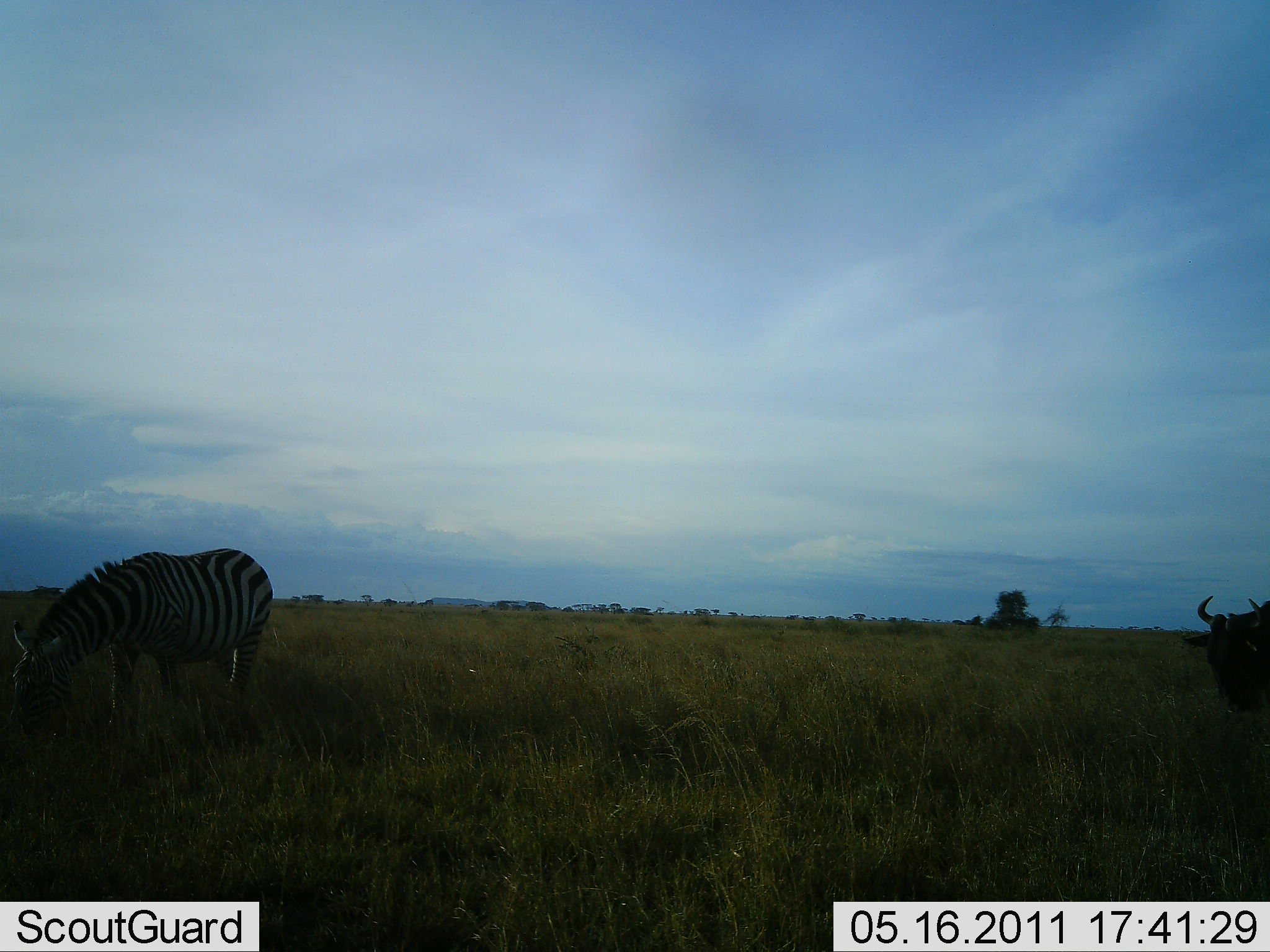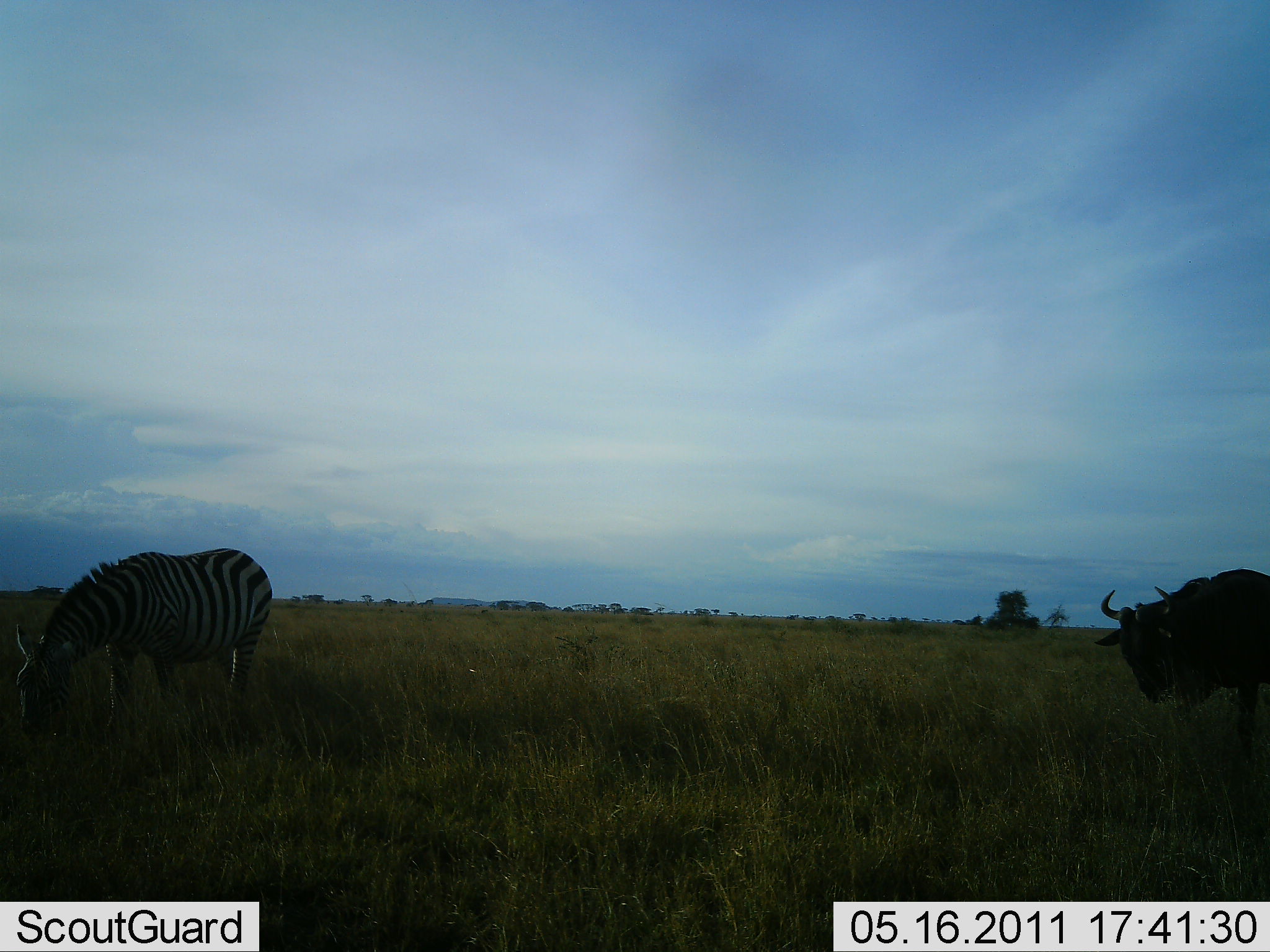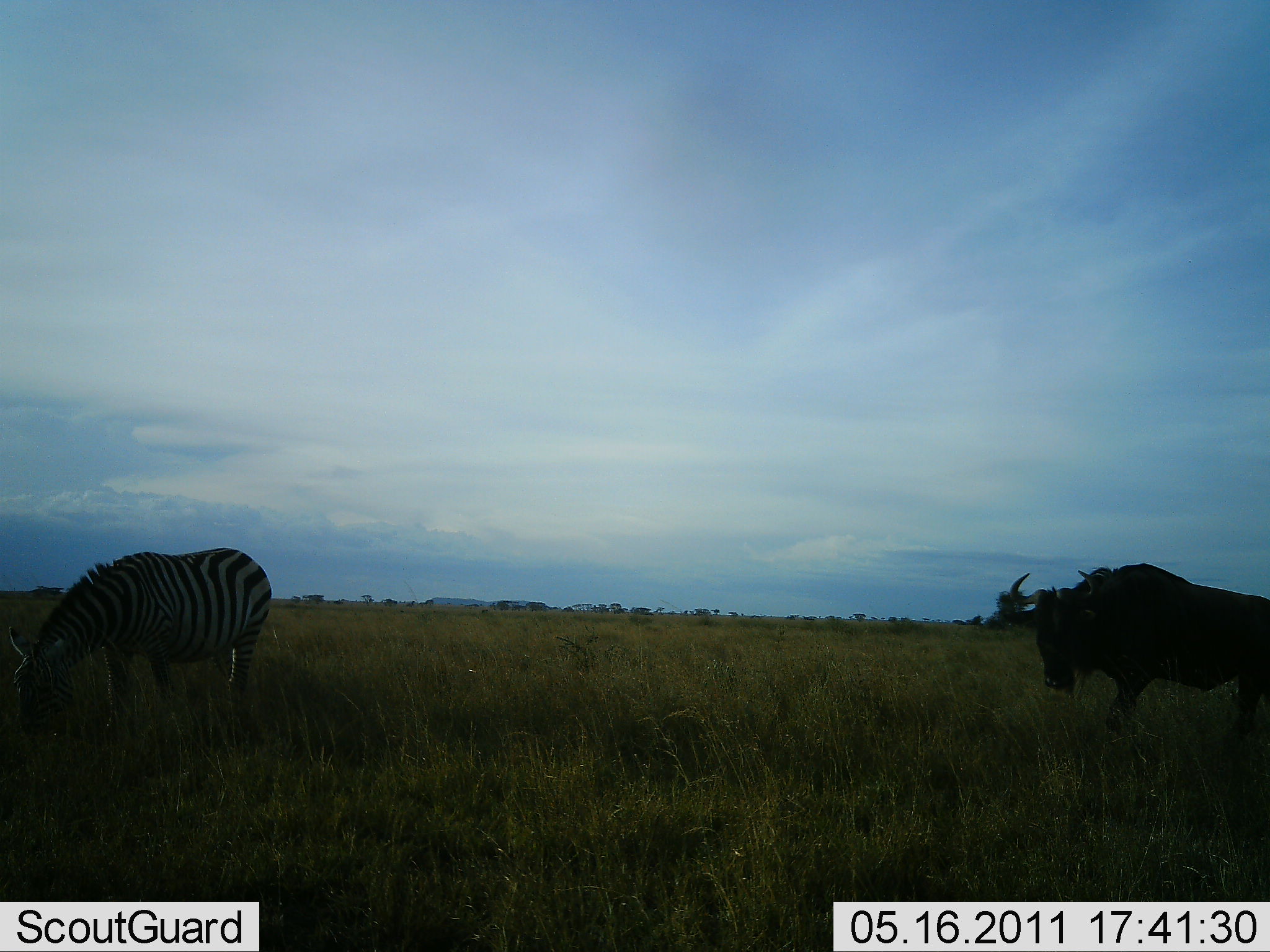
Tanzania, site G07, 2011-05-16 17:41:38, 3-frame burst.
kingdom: Animalia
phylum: Chordata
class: Mammalia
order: Artiodactyla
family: Bovidae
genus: Connochaetes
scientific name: Connochaetes taurinus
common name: blue wildebeest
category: wildebeest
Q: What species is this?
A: Wildebeest (blue wildebeest) (Connochaetes taurinus).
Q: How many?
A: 1.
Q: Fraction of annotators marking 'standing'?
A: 67%.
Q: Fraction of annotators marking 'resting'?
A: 0%.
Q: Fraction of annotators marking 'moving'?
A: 50%.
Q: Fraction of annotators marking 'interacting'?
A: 0%.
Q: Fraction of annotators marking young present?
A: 0%.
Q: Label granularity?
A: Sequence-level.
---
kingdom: Animalia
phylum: Chordata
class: Mammalia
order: Perissodactyla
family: Equidae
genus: Equus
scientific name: Equus quagga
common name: plains zebra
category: zebra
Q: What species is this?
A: Zebra (plains zebra) (Equus quagga).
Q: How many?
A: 1.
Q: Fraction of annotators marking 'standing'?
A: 40%.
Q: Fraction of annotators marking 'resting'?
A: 0%.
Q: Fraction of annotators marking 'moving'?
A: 0%.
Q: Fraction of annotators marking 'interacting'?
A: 0%.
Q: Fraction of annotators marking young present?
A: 0%.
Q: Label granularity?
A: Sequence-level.